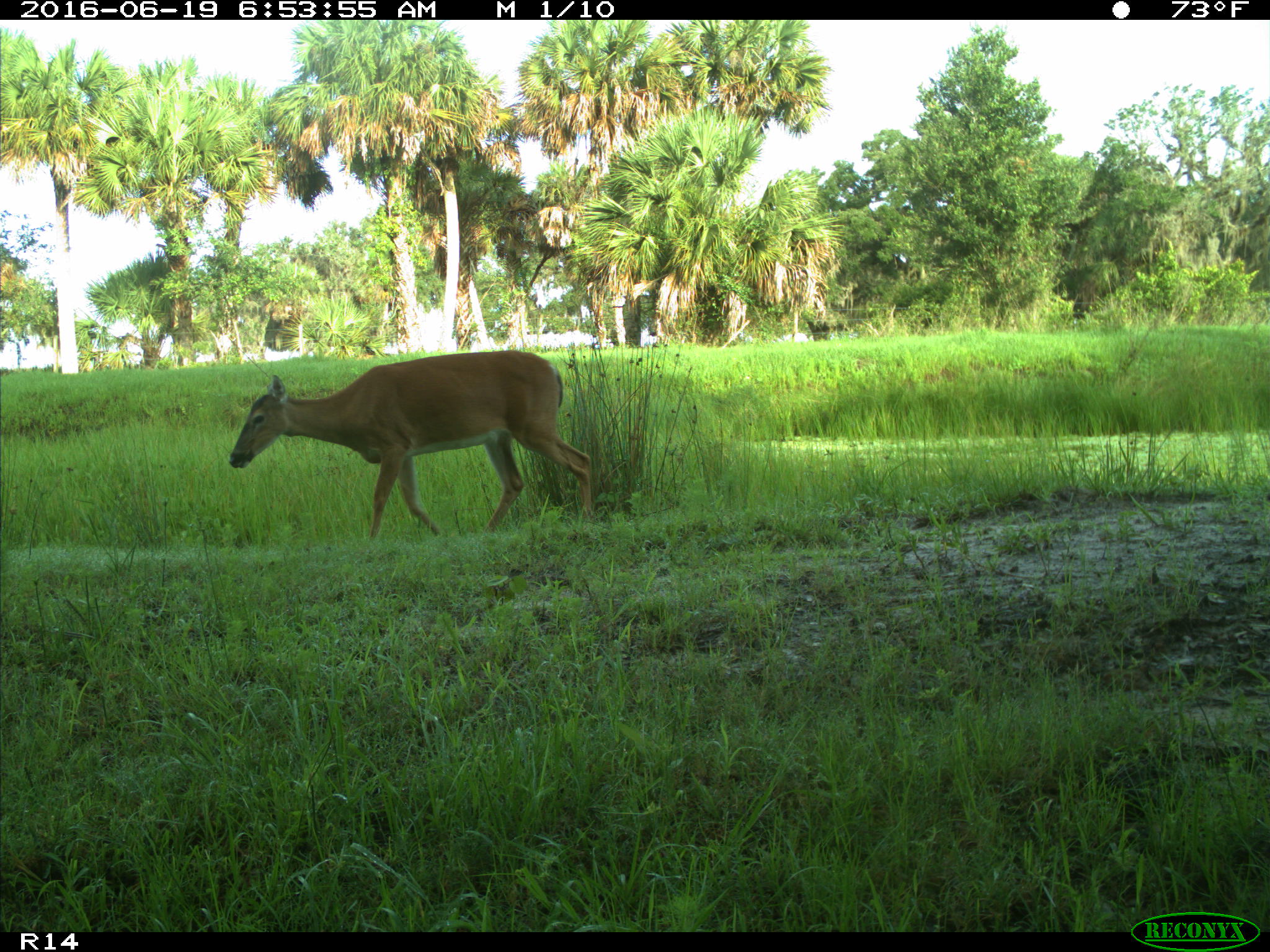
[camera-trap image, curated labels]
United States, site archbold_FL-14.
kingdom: Animalia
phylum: Chordata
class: Mammalia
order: Artiodactyla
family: Cervidae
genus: Odocoileus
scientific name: Odocoileus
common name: deer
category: unidentified deer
Unidentified deer (deer) (Odocoileus).